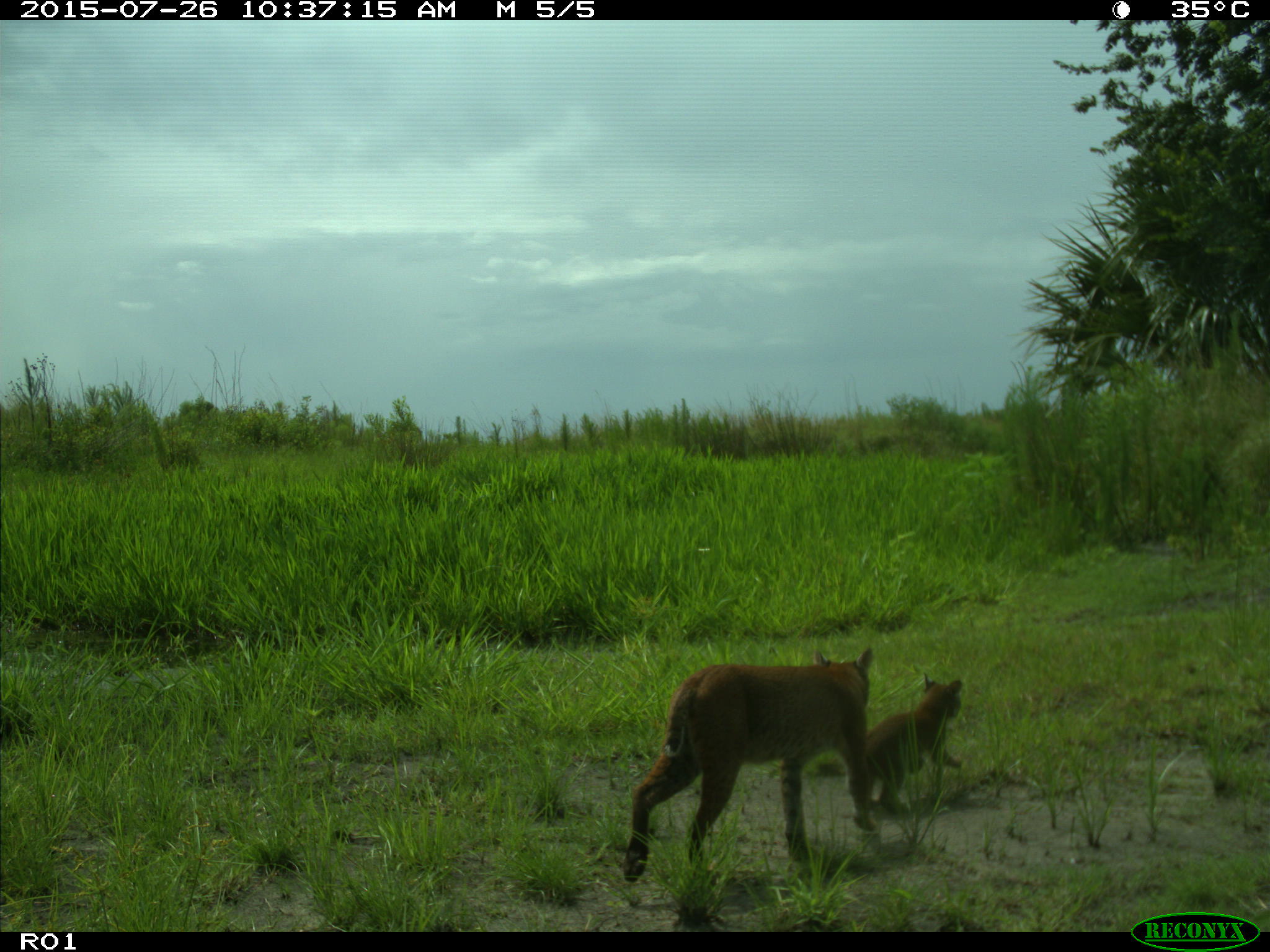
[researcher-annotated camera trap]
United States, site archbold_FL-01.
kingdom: Animalia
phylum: Chordata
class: Mammalia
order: Carnivora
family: Felidae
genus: Lynx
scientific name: Lynx rufus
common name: bobcat